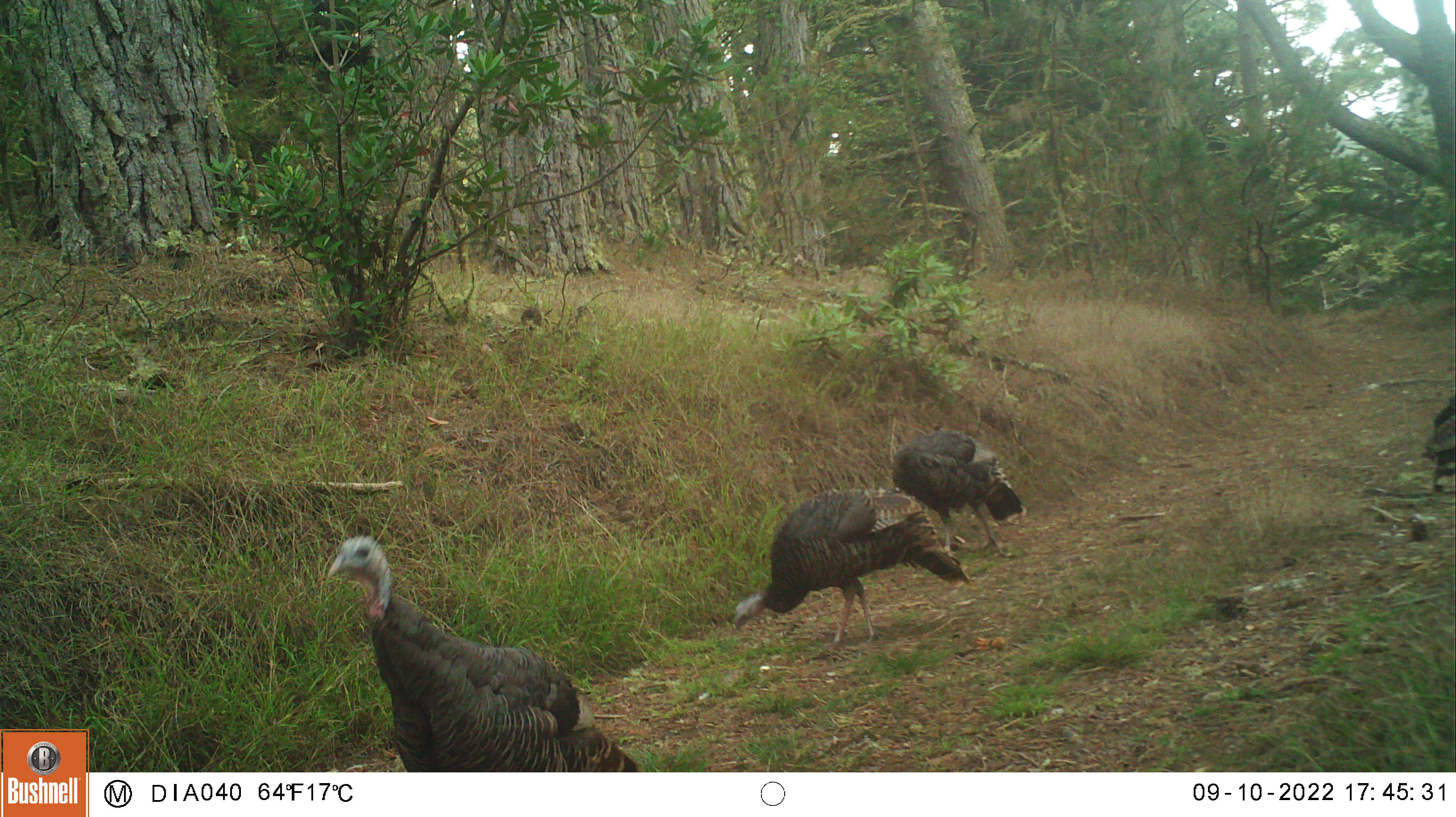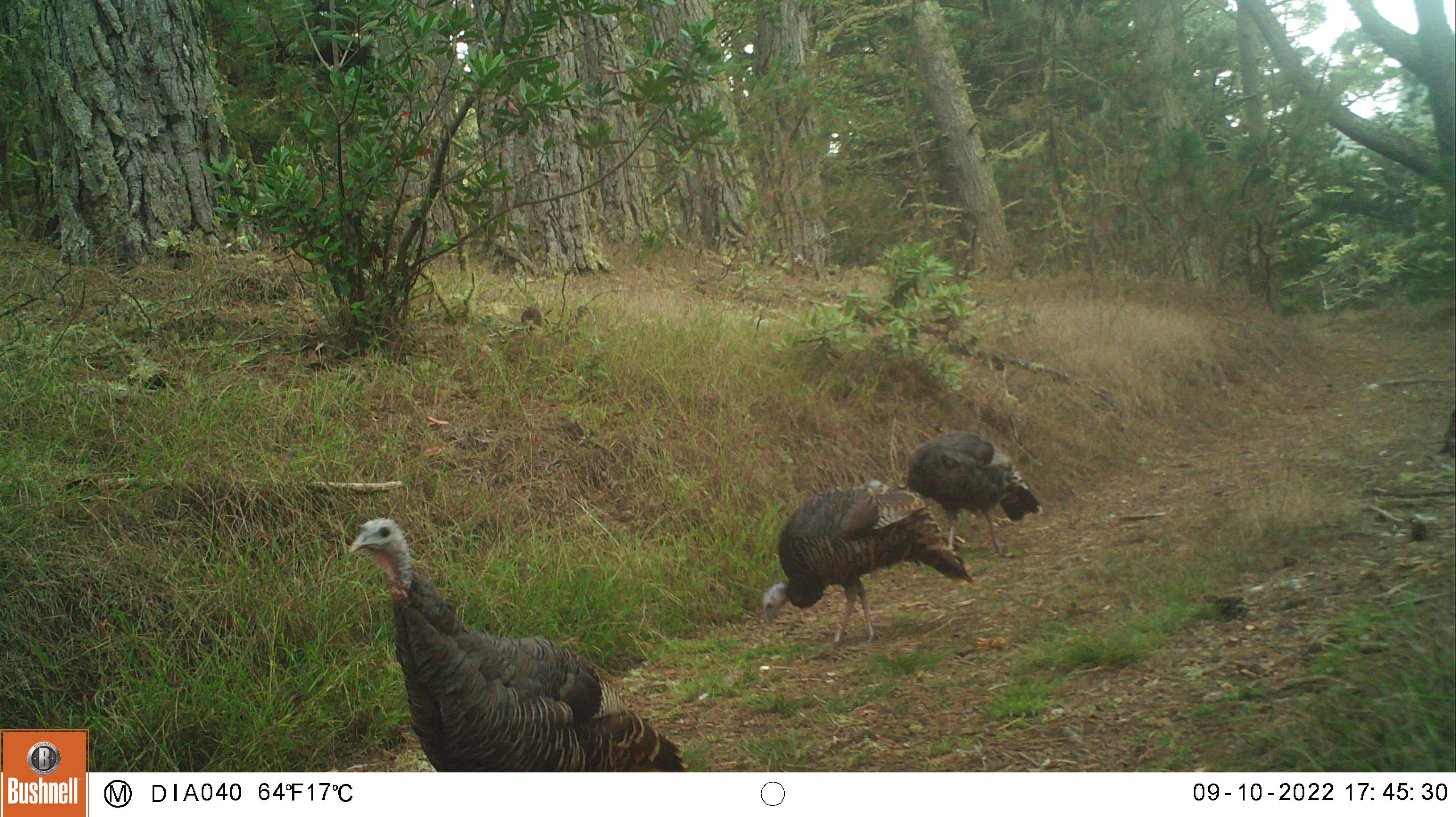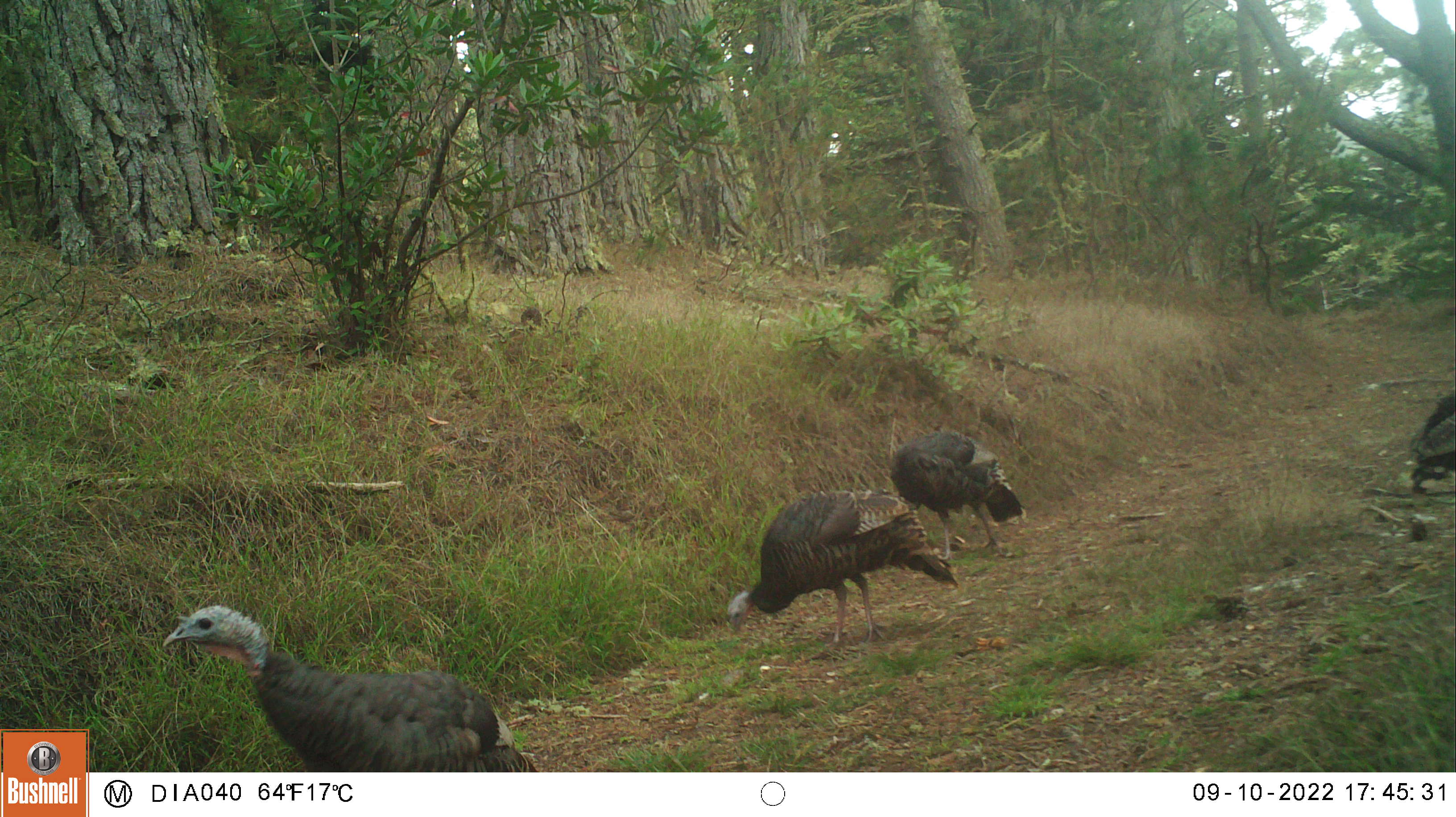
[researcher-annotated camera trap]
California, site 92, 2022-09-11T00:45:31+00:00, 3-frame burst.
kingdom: Animalia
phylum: Chordata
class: Aves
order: Galliformes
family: Phasianidae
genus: Meleagris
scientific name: Meleagris gallopavo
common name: turkey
Turkey (Meleagris gallopavo).